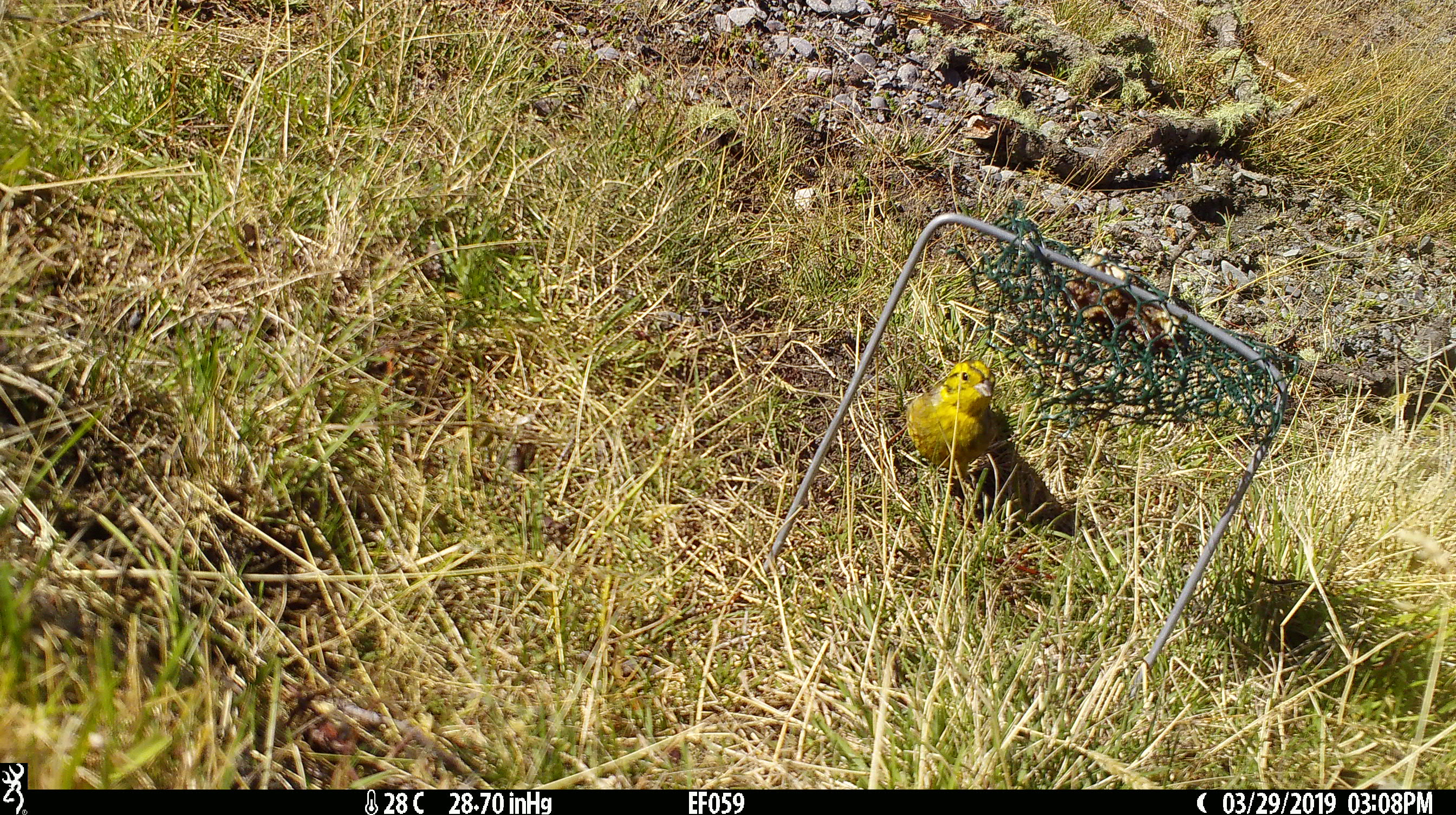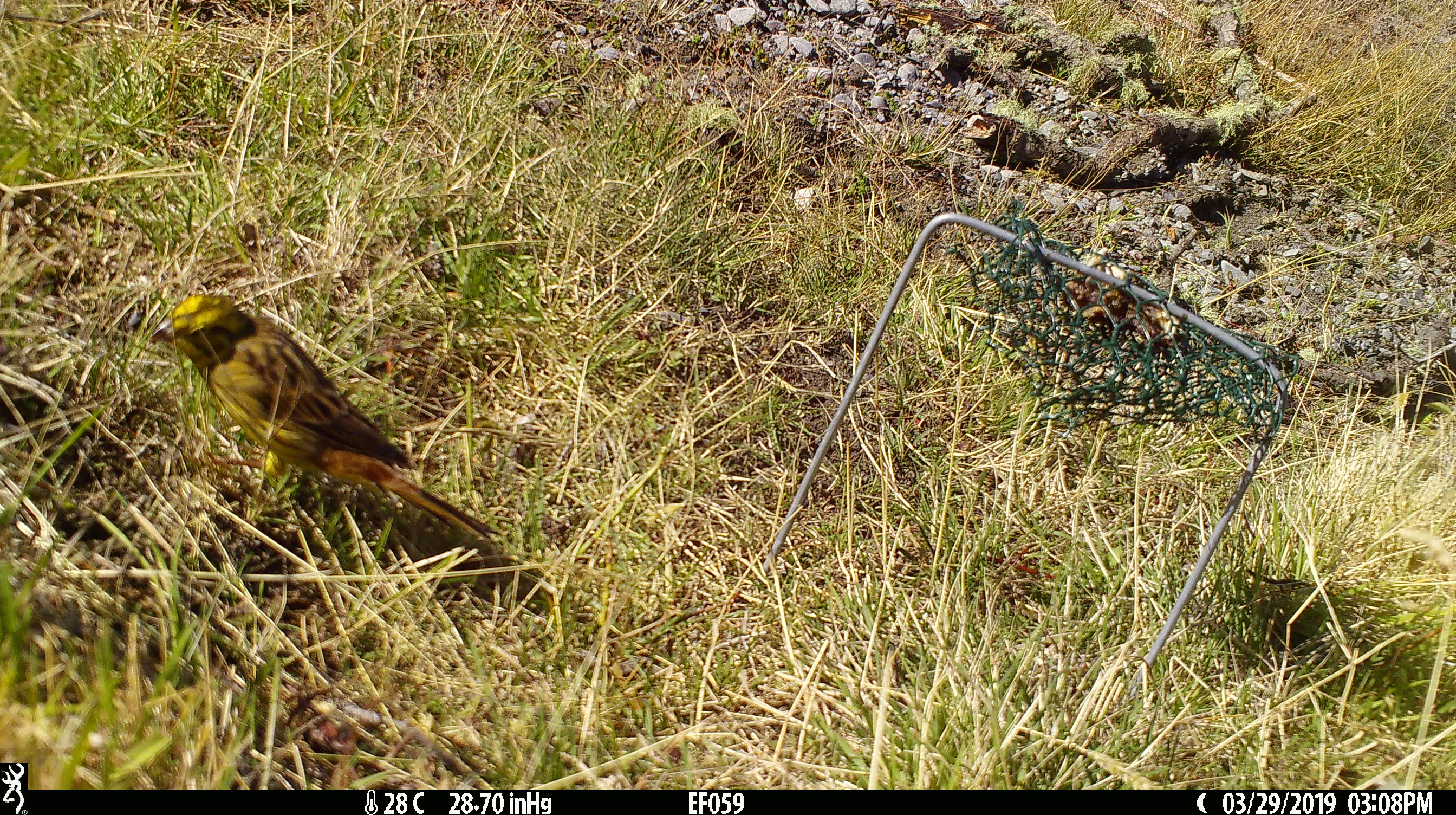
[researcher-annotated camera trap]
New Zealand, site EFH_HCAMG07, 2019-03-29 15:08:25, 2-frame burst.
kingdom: Animalia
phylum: Chordata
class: Aves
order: Passeriformes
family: Emberizidae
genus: Emberiza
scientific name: Emberiza citrinella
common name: yellowhammer